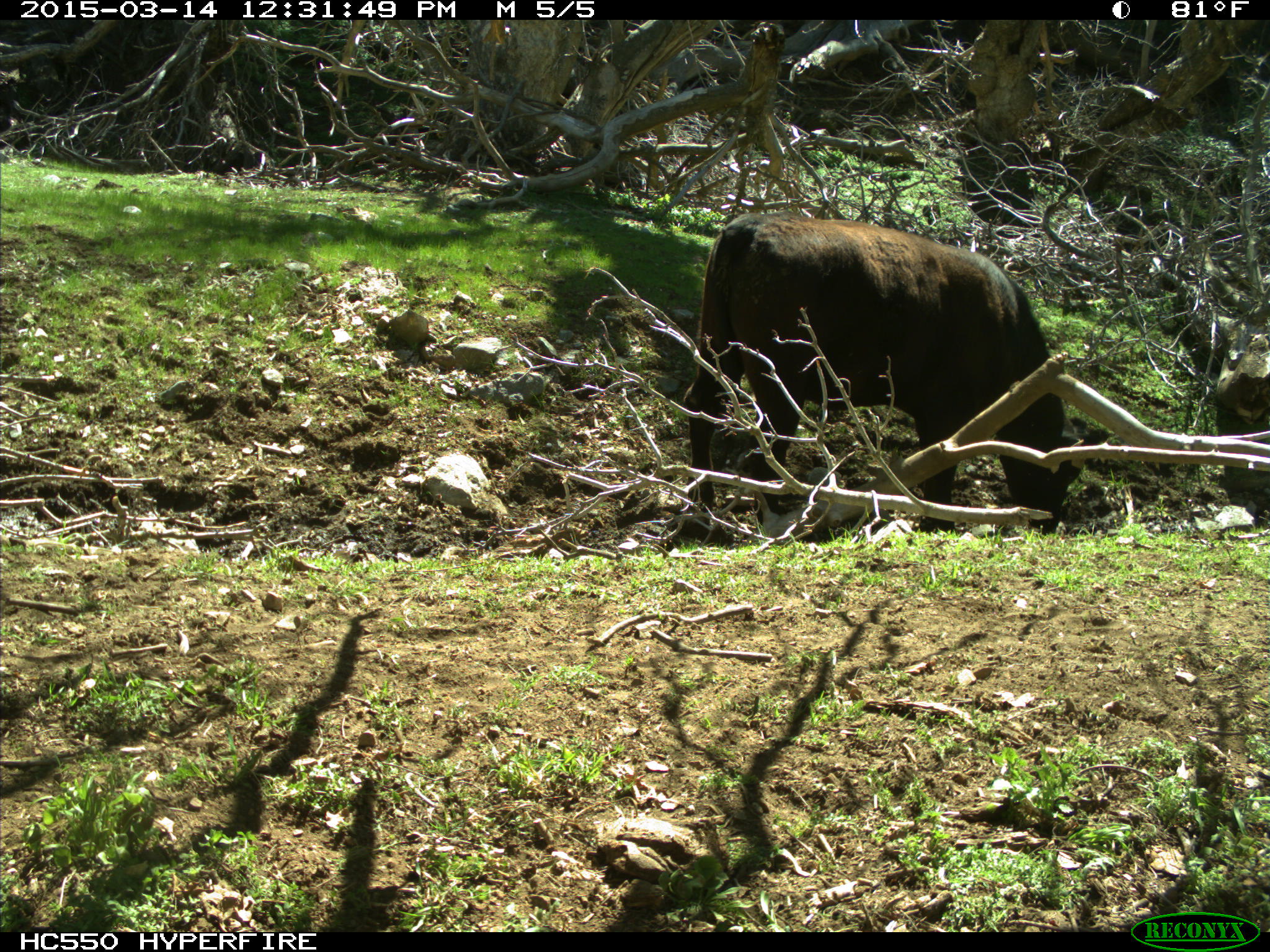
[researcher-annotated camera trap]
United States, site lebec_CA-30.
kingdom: Animalia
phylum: Chordata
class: Mammalia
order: Artiodactyla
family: Bovidae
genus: Bos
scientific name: Bos taurus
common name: domestic cow